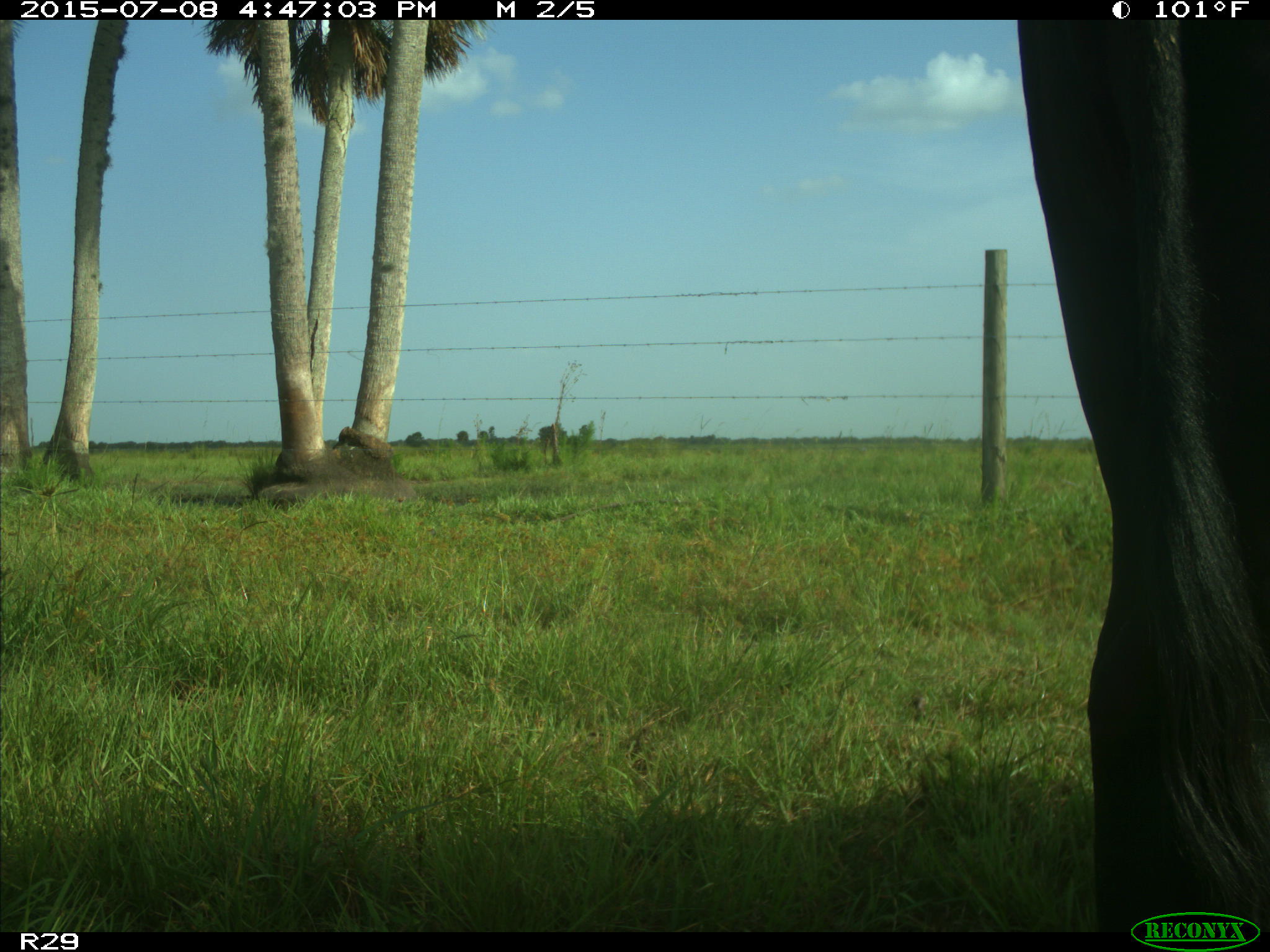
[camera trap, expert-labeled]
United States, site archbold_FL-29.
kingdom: Animalia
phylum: Chordata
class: Mammalia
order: Artiodactyla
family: Bovidae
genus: Bos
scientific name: Bos taurus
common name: domestic cow